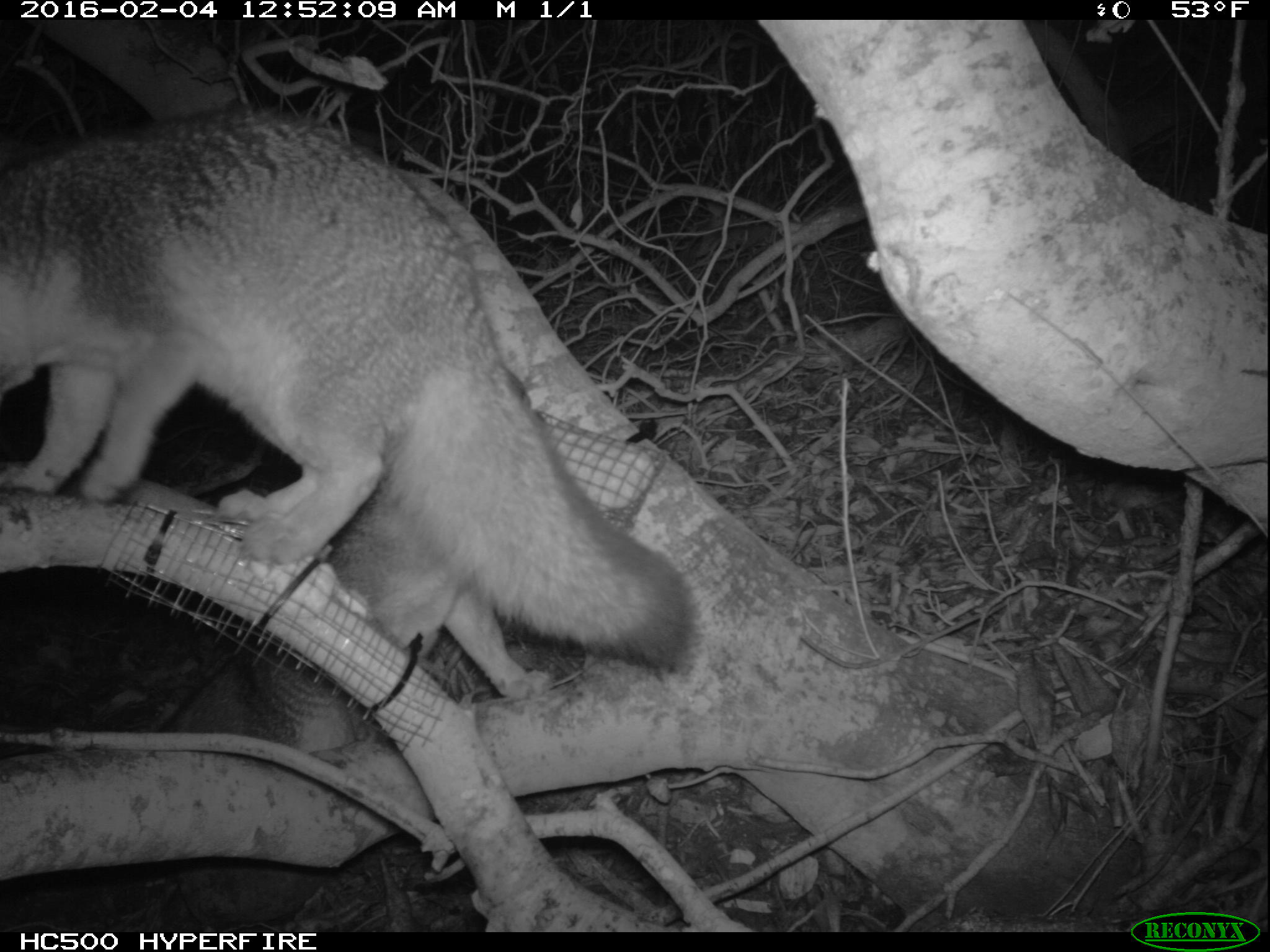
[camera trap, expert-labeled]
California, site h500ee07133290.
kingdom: Animalia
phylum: Chordata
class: Mammalia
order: Carnivora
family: Canidae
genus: Urocyon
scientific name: Urocyon littoralis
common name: island fox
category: fox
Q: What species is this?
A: Fox (island fox) (Urocyon littoralis).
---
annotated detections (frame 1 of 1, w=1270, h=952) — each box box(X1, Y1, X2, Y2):
fox: box(0, 105, 691, 665); box(151, 365, 550, 746)